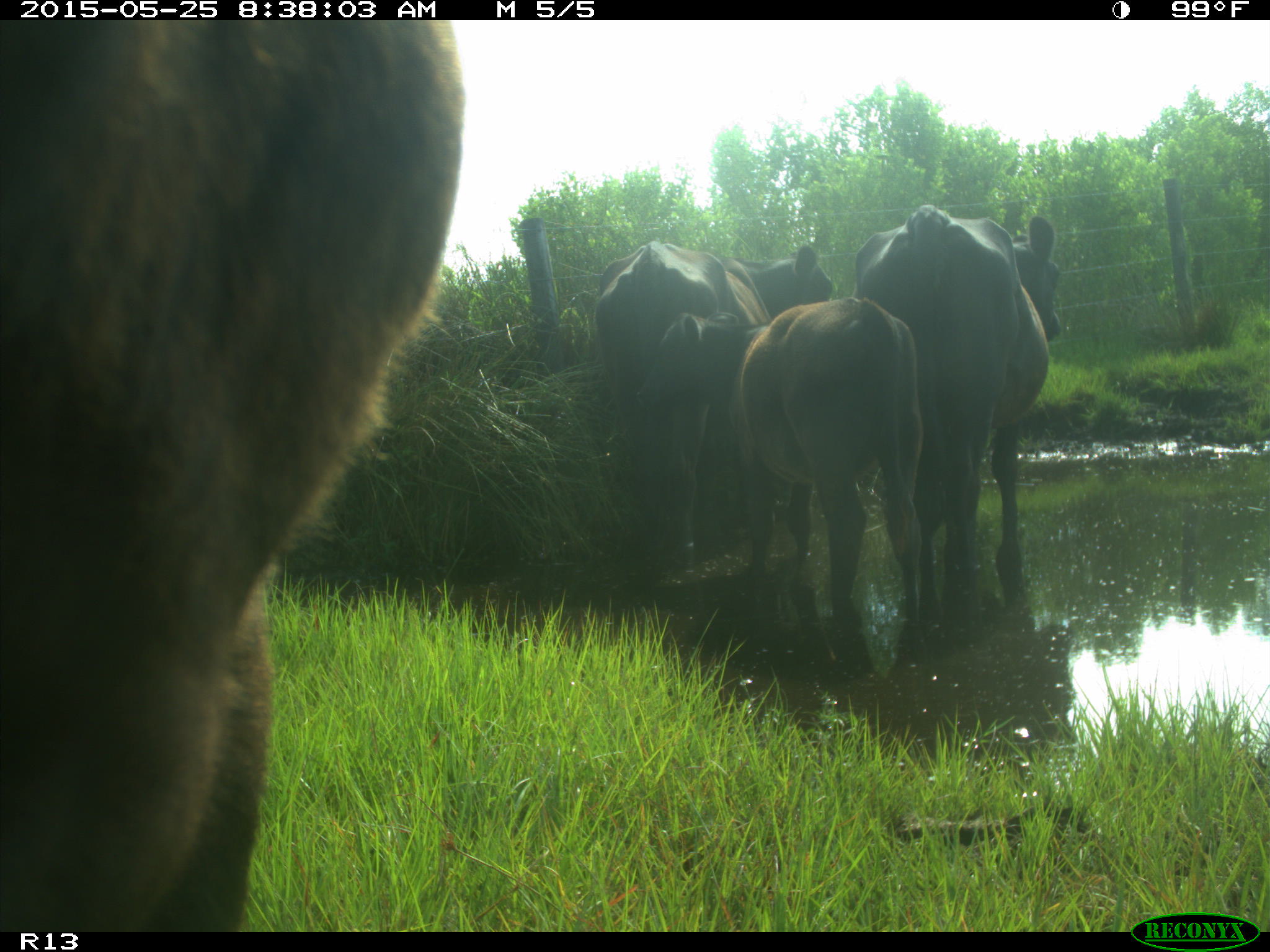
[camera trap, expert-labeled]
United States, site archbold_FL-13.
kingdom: Animalia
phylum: Chordata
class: Mammalia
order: Artiodactyla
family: Bovidae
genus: Bos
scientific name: Bos taurus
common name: domestic cow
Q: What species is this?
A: Bos taurus (domestic cow).